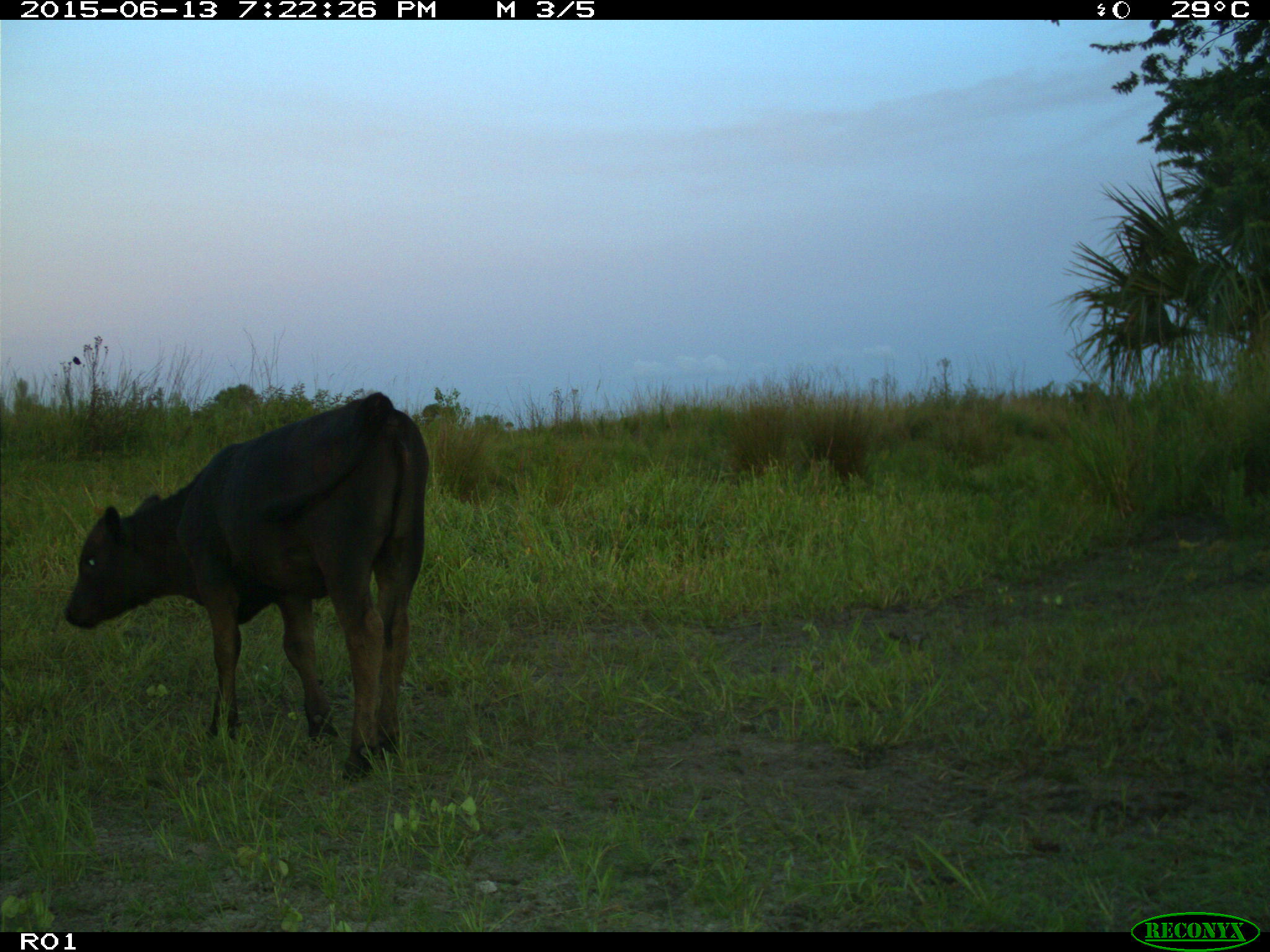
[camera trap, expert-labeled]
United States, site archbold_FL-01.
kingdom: Animalia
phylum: Chordata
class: Mammalia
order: Artiodactyla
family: Bovidae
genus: Bos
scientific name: Bos taurus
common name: domestic cow